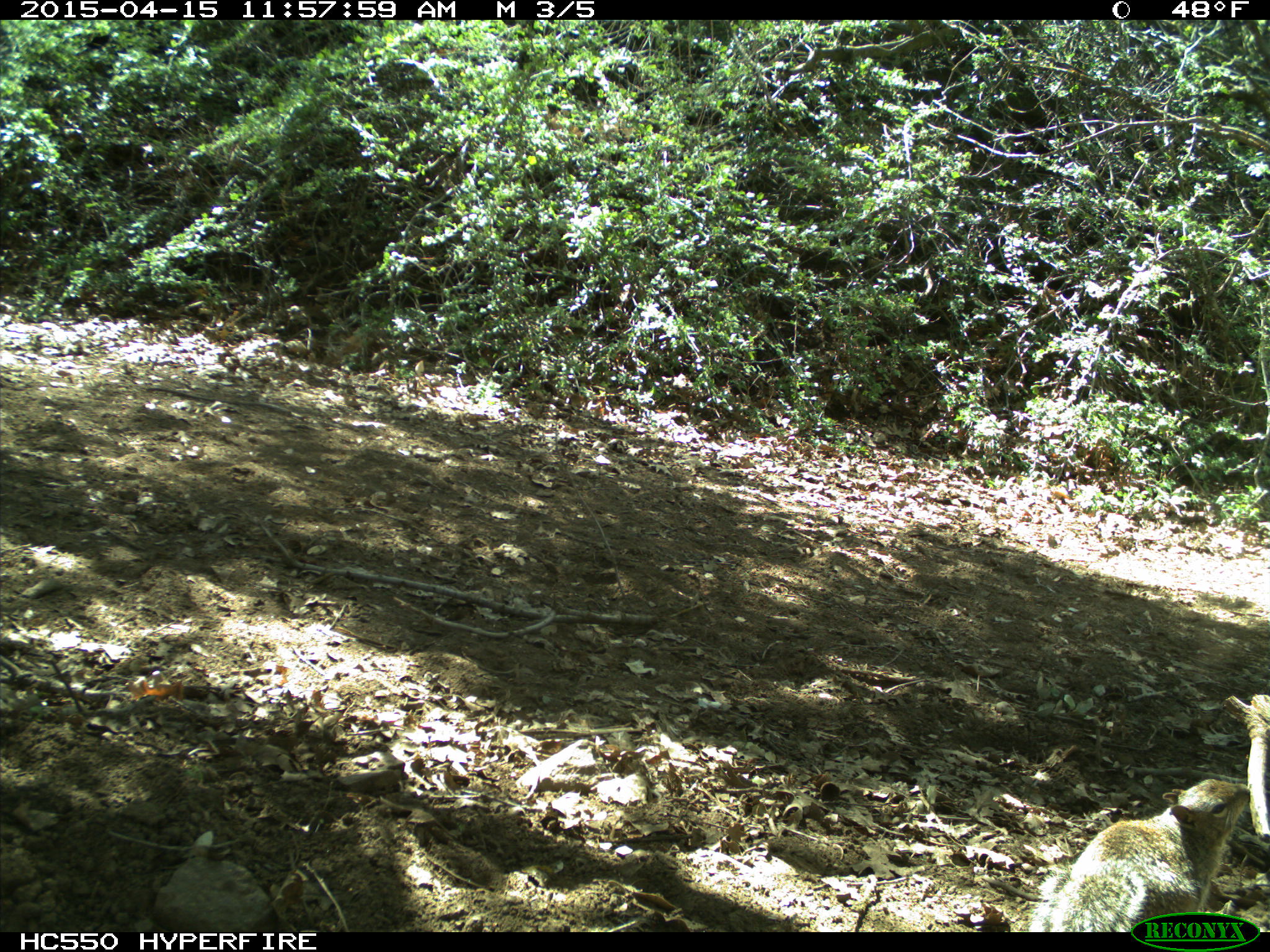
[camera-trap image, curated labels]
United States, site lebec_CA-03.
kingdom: Animalia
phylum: Chordata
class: Mammalia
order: Rodentia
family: Sciuridae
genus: Otospermophilus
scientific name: Otospermophilus beecheyi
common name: california ground squirrel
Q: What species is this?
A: Otospermophilus beecheyi (california ground squirrel).